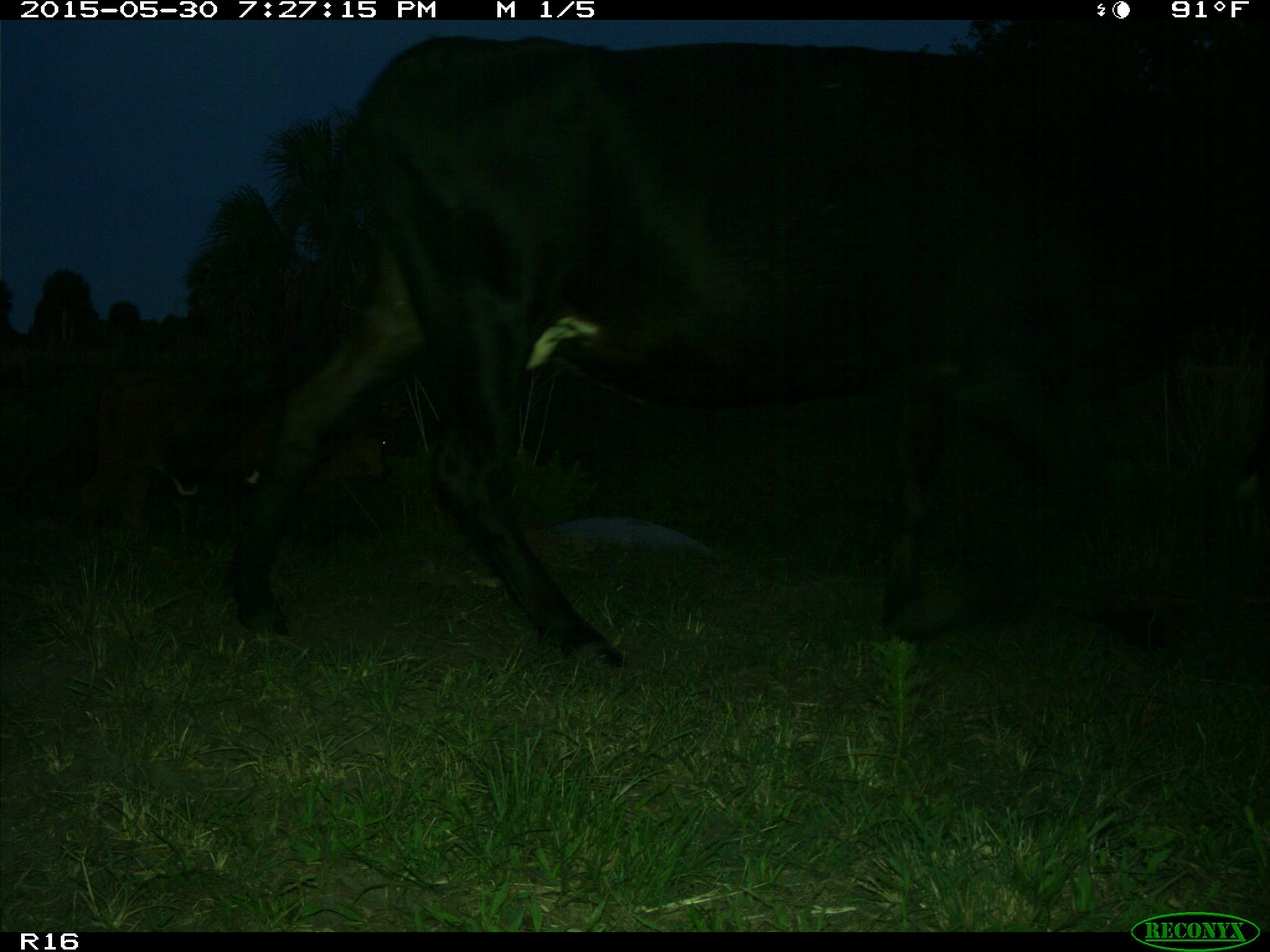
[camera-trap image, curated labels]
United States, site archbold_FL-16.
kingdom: Animalia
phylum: Chordata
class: Mammalia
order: Artiodactyla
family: Bovidae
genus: Bos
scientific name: Bos taurus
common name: domestic cow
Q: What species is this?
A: Bos taurus (domestic cow).